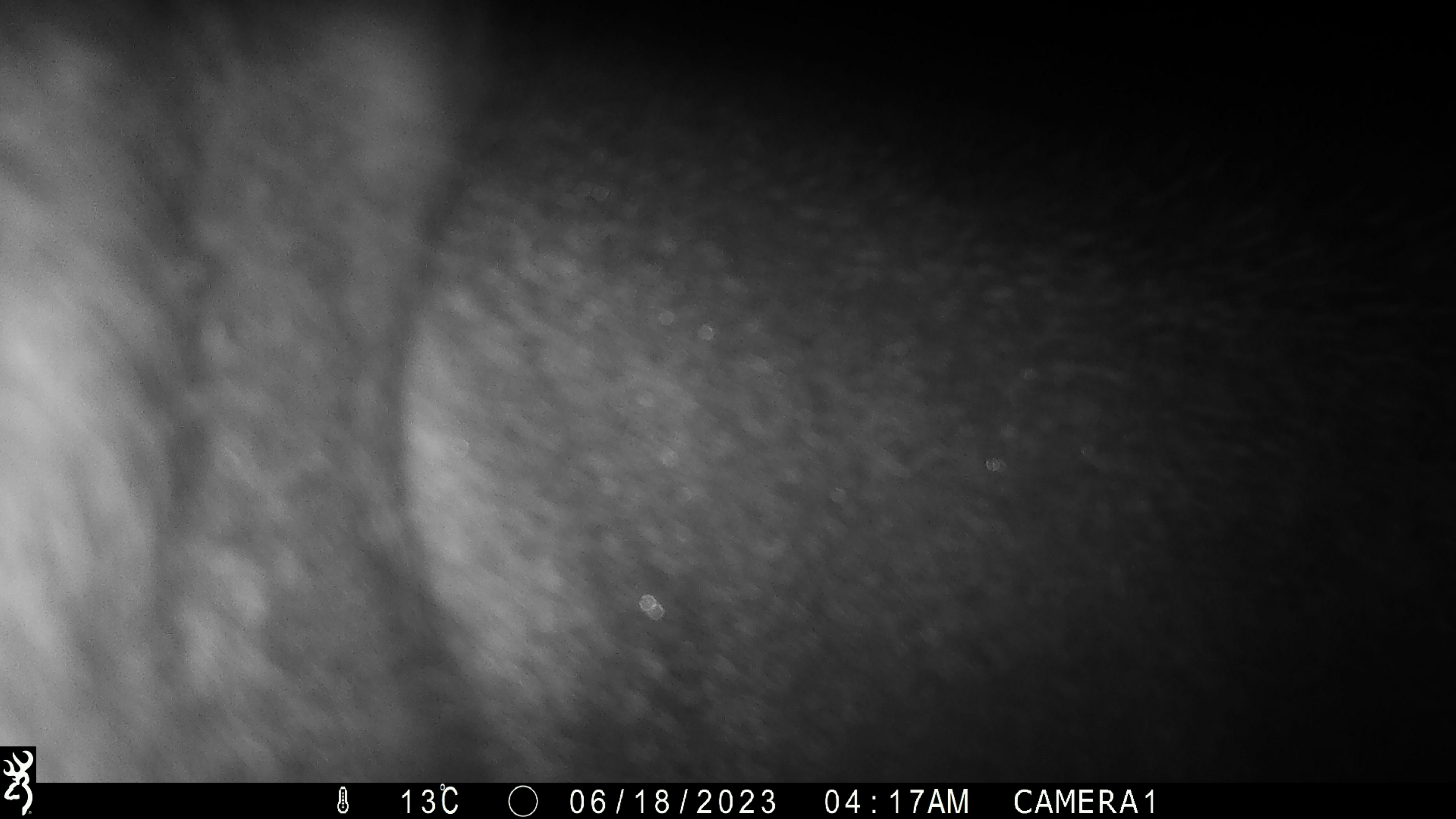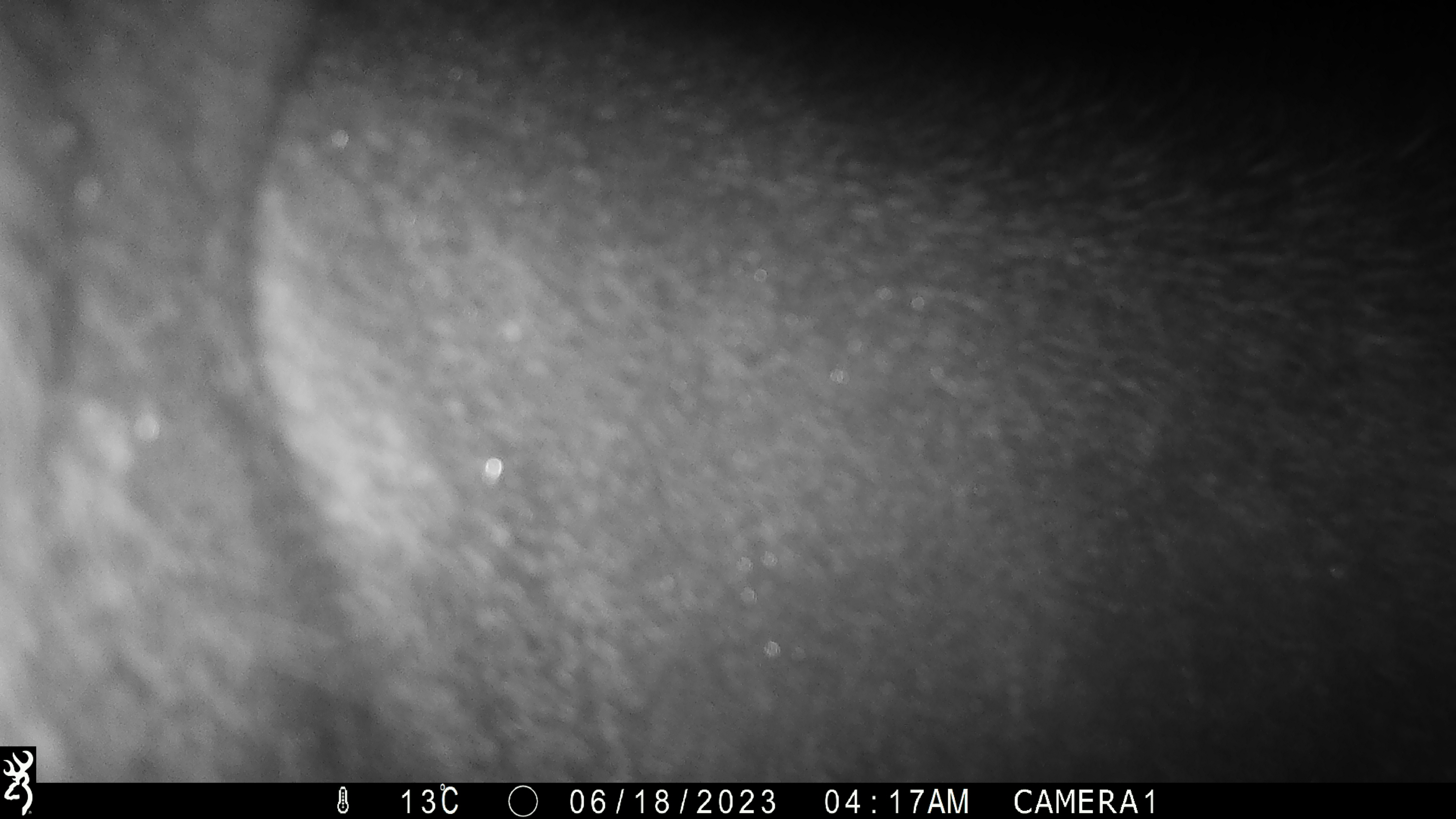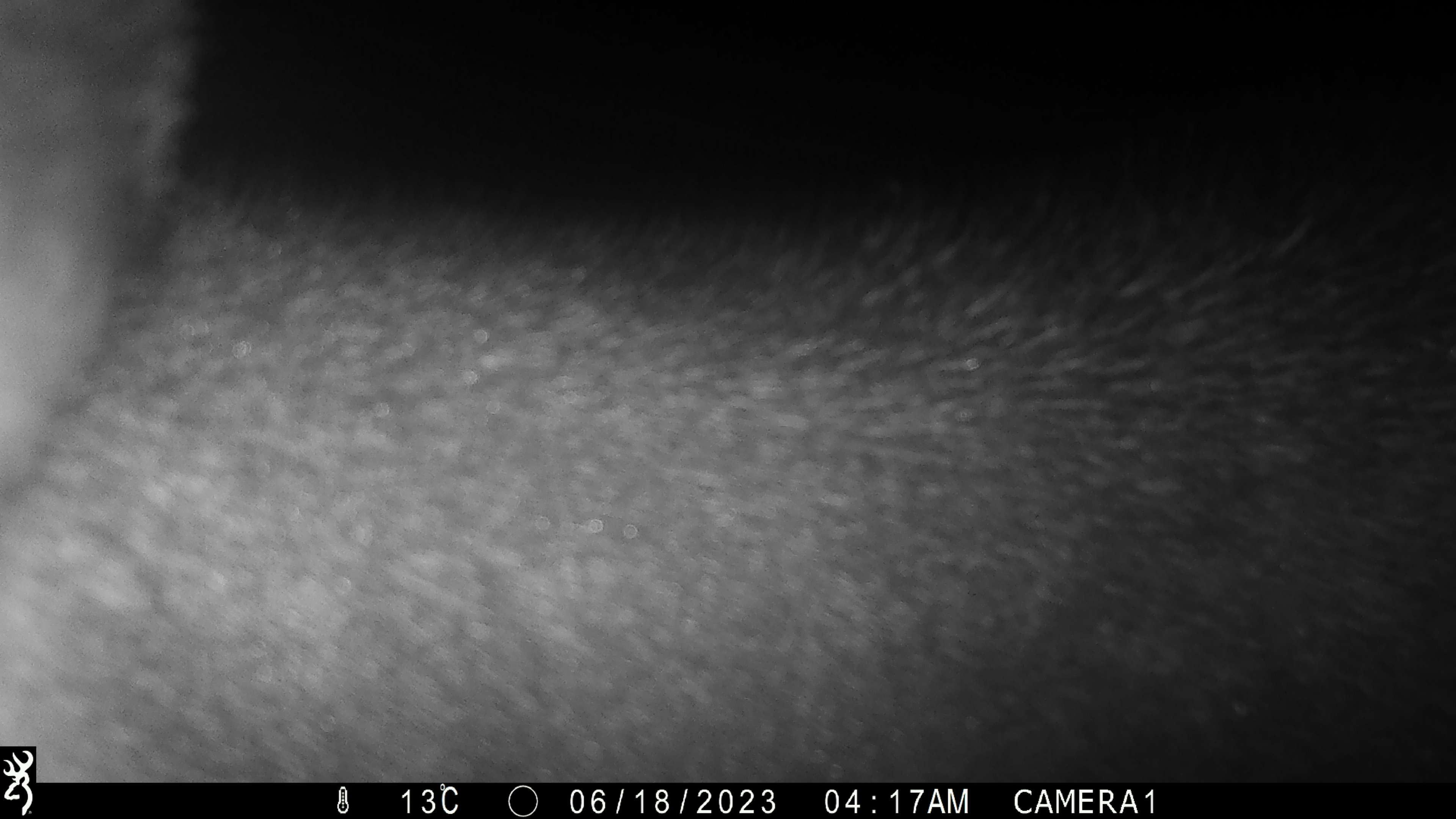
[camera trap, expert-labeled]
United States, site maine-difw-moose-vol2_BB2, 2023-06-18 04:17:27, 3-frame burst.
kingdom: Animalia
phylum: Chordata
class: Mammalia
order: Artiodactyla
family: Cervidae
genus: Alces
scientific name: Alces alces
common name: moose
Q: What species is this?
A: Moose (Alces alces).